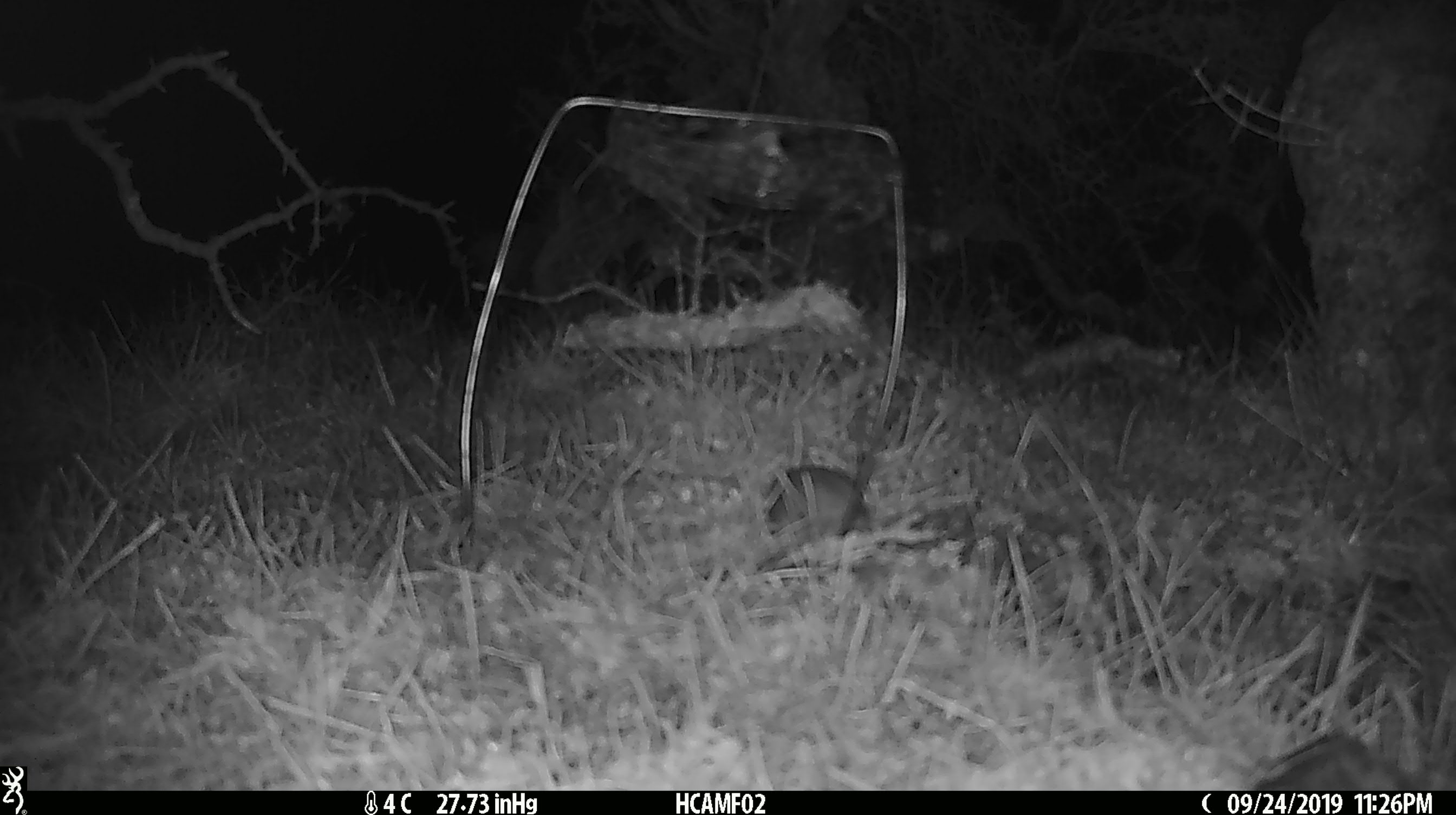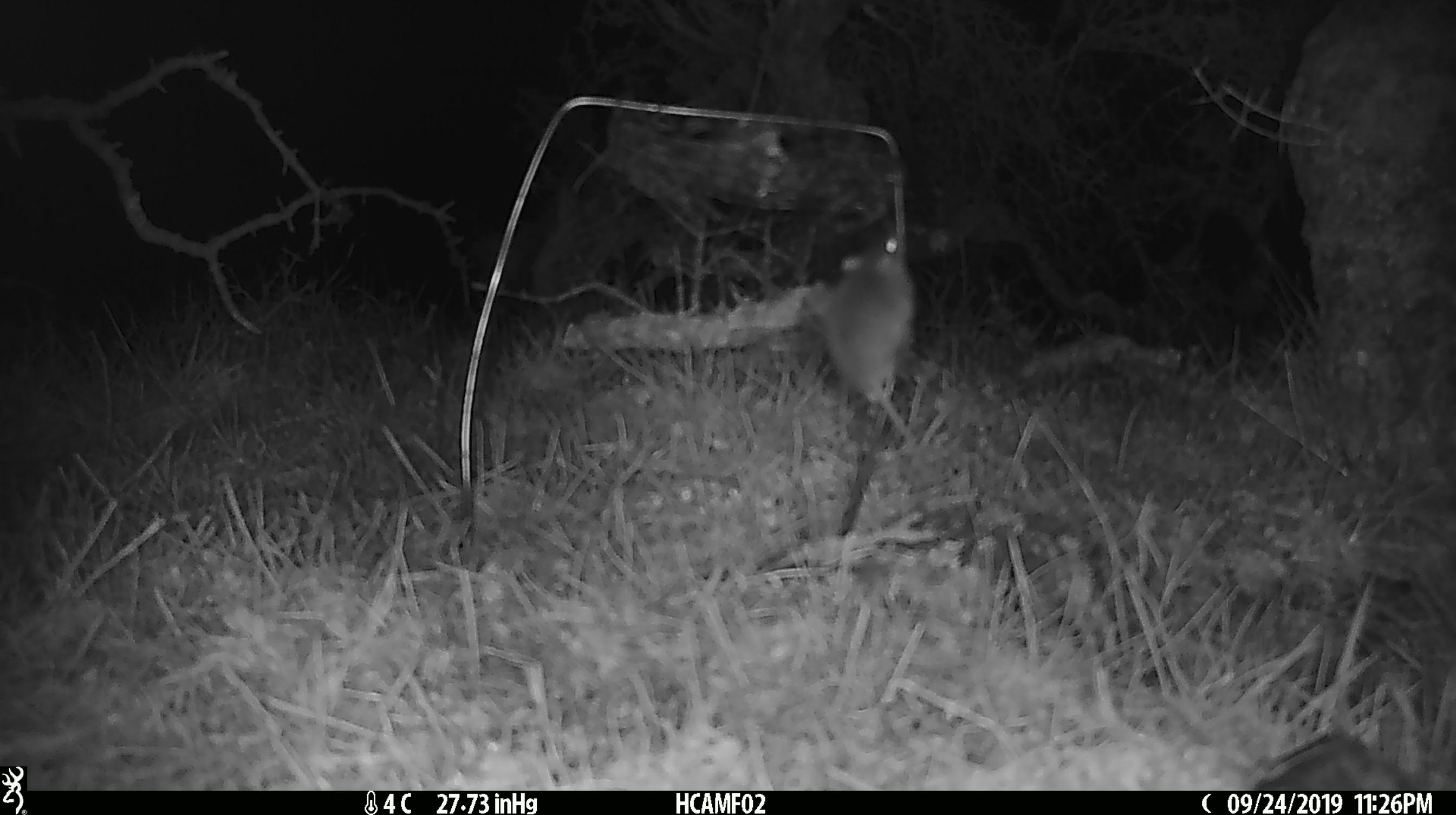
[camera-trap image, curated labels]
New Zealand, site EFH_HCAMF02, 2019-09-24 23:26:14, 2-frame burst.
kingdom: Animalia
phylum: Chordata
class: Mammalia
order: Rodentia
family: Muridae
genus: Mus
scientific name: Mus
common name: mouse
Mouse (Mus).